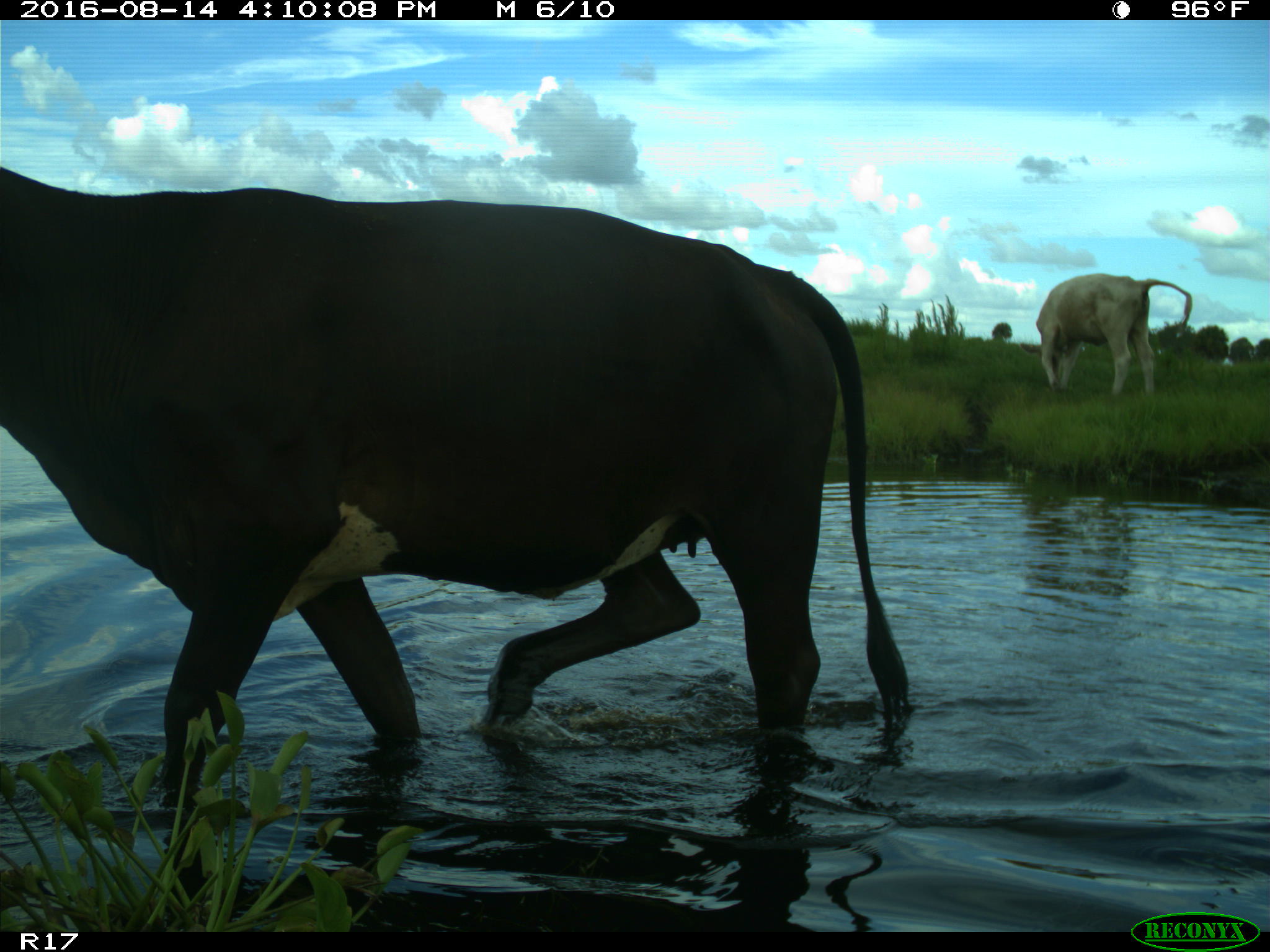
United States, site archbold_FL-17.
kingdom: Animalia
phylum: Chordata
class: Mammalia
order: Artiodactyla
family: Bovidae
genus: Bos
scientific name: Bos taurus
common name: domestic cow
Bos taurus (domestic cow).